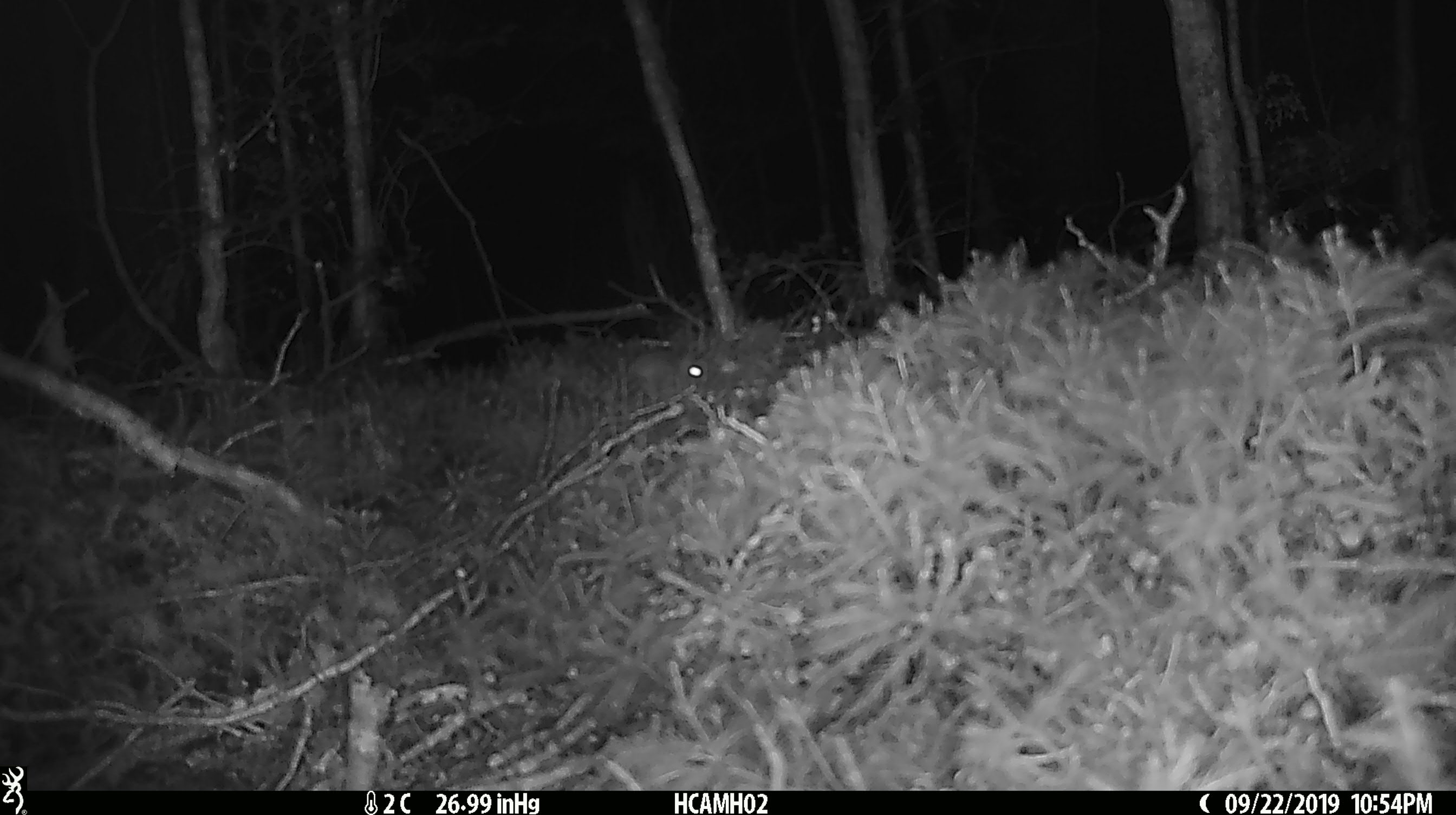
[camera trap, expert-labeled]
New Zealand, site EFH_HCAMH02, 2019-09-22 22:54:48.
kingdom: Animalia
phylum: Chordata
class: Mammalia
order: Rodentia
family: Muridae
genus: Mus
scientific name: Mus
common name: mouse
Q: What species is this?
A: Mouse (Mus).